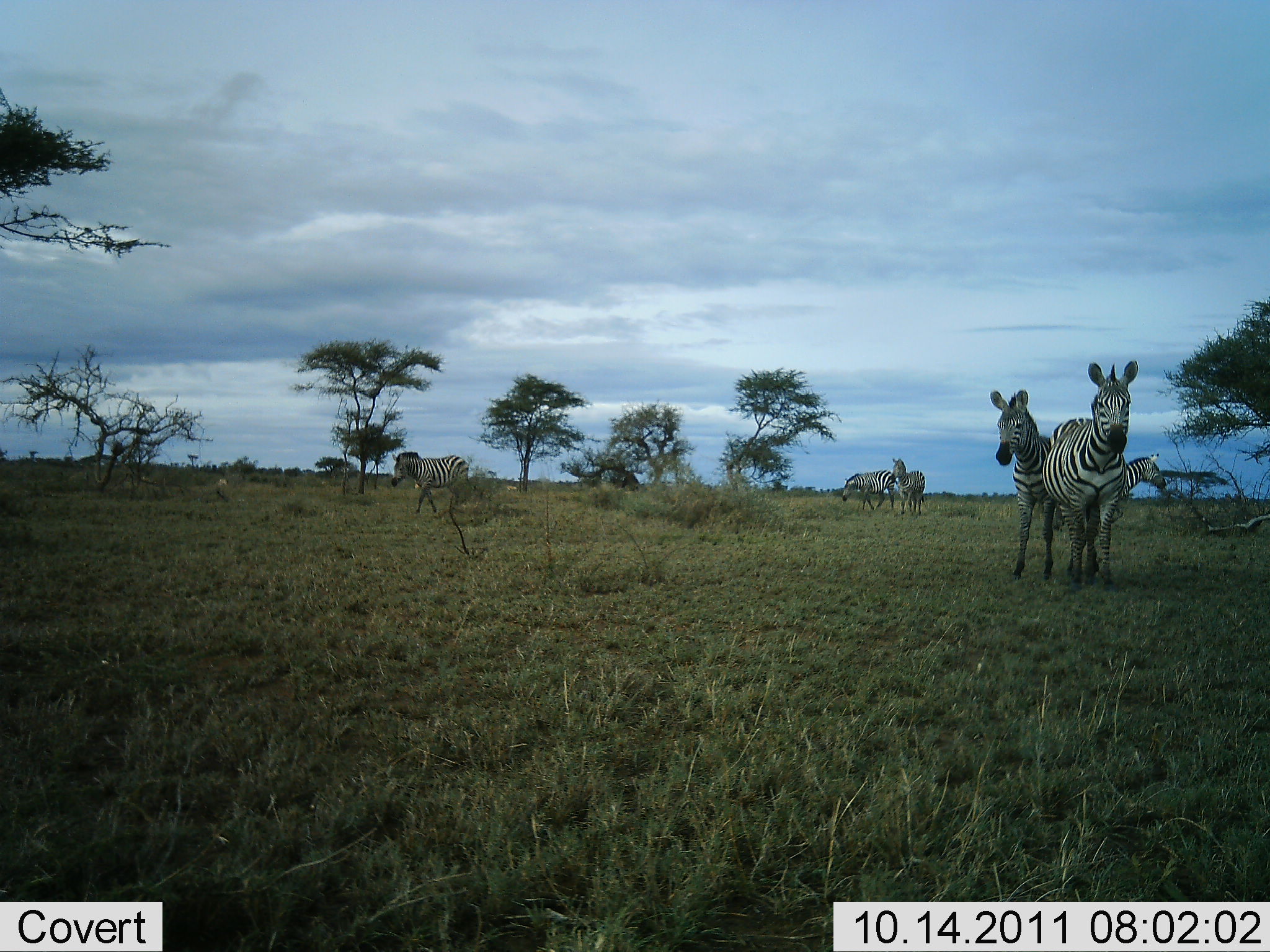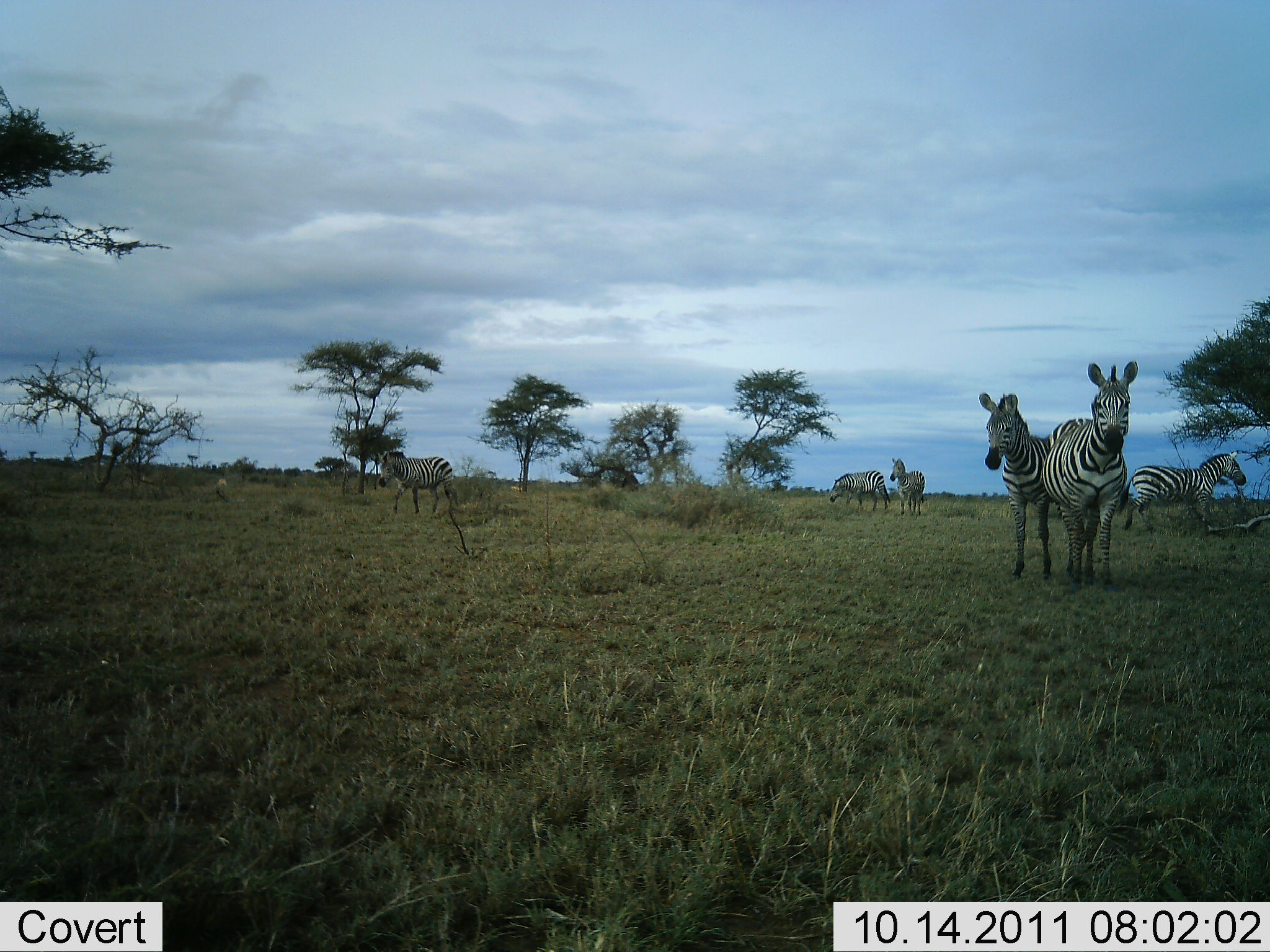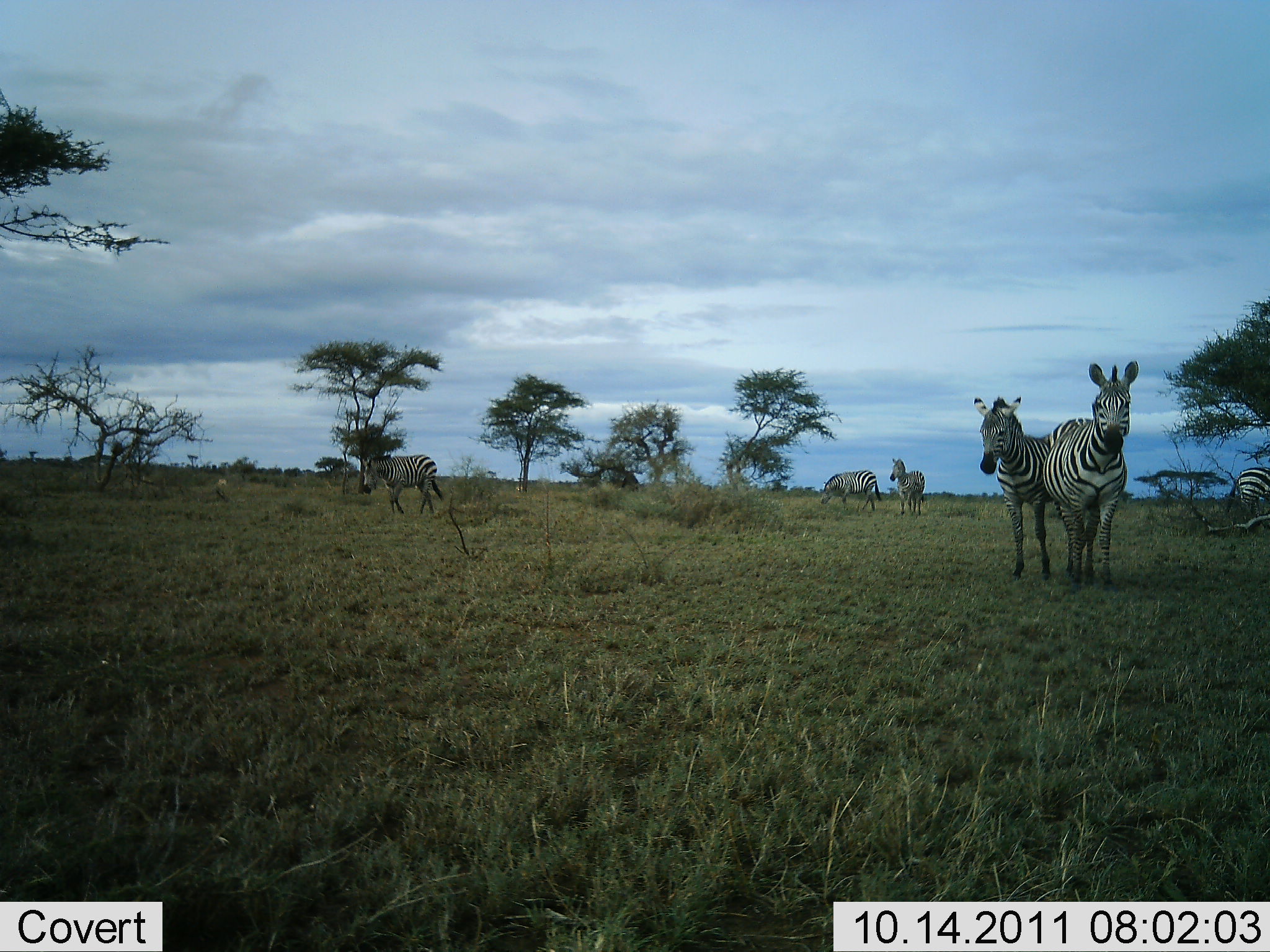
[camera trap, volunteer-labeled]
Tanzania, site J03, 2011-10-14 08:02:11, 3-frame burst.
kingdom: Animalia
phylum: Chordata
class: Mammalia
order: Perissodactyla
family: Equidae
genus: Equus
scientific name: Equus quagga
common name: plains zebra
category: zebra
Zebra (plains zebra) (Equus quagga), count 6. Behavior (volunteer vote fractions): standing 90%, resting 20%, moving 90%, interacting 10%. Young present (vote fraction): 0%. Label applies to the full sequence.